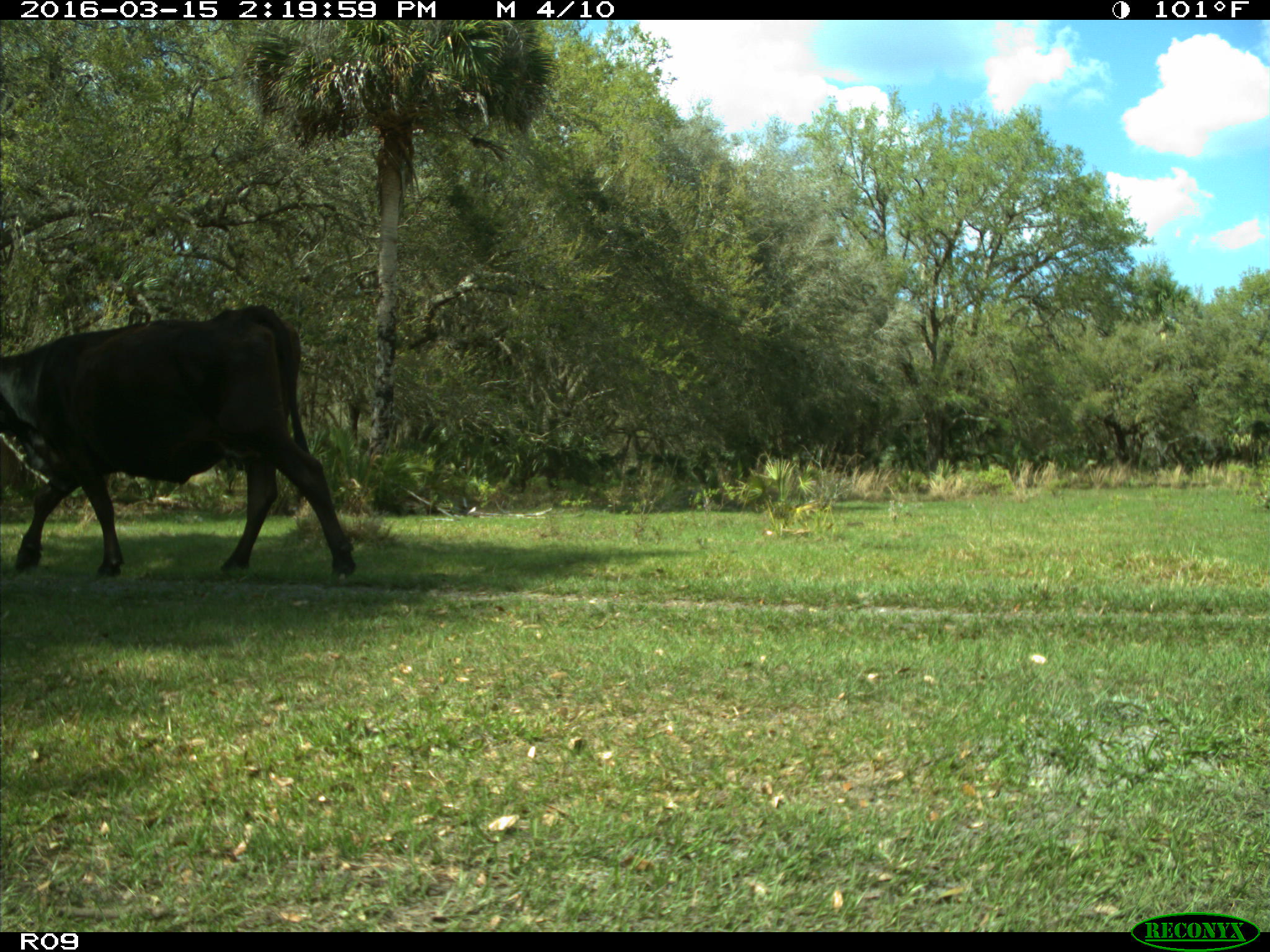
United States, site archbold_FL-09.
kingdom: Animalia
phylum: Chordata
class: Mammalia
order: Artiodactyla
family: Bovidae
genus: Bos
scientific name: Bos taurus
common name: domestic cow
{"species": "Bos taurus (domestic cow)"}